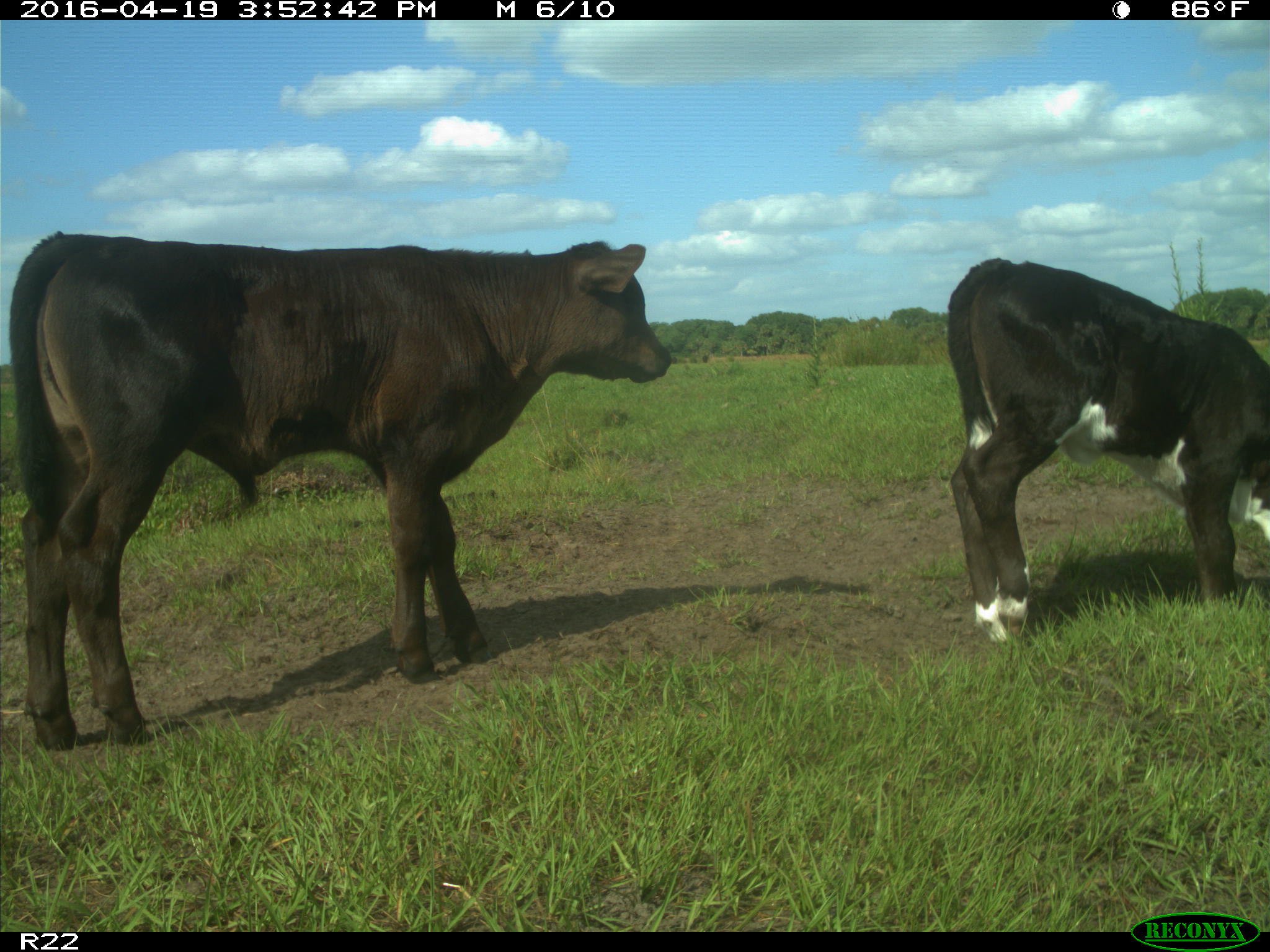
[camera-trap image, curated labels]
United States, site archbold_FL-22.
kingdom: Animalia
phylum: Chordata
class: Mammalia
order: Artiodactyla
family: Bovidae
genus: Bos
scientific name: Bos taurus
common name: domestic cow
Bos taurus (domestic cow).